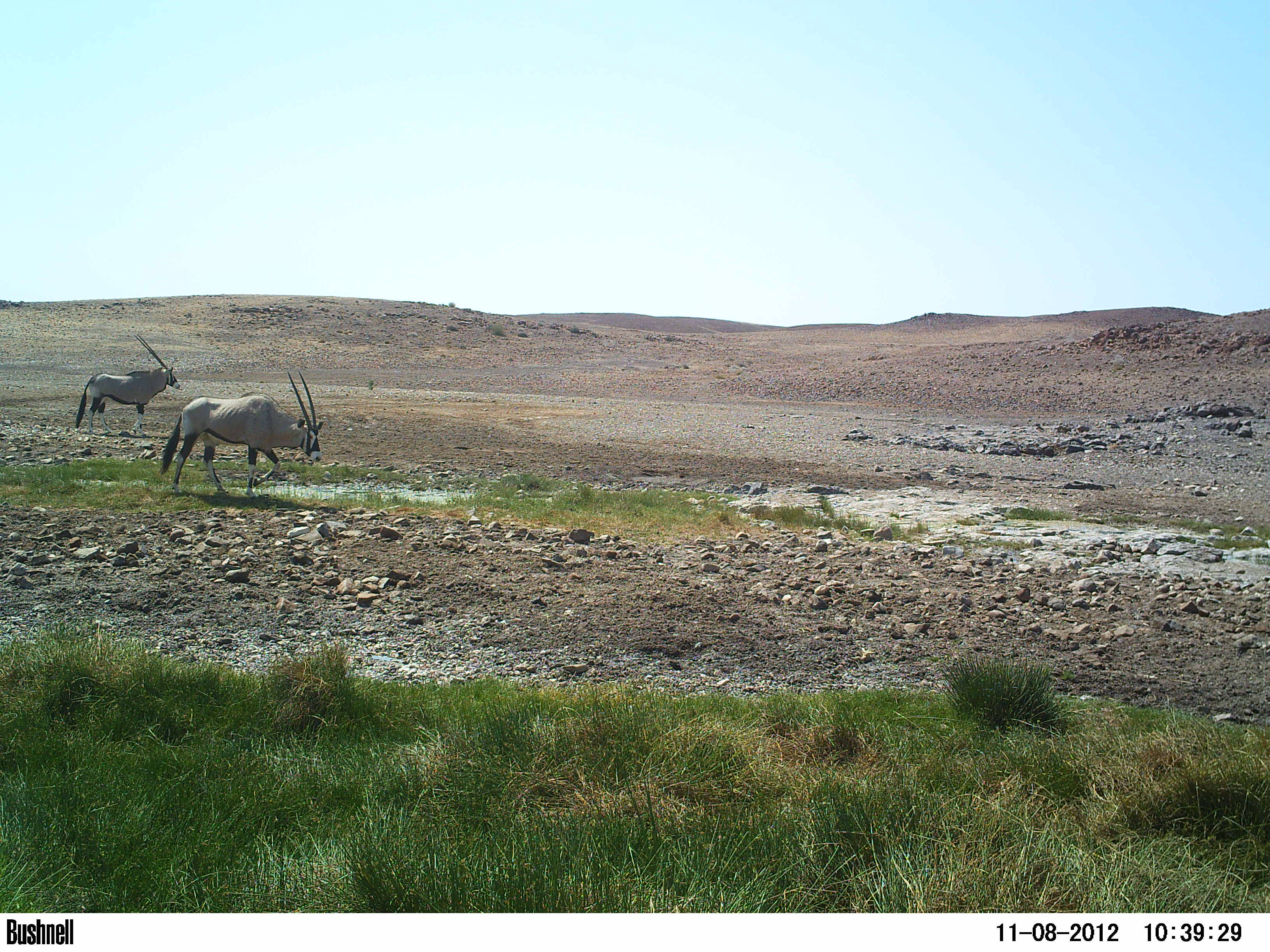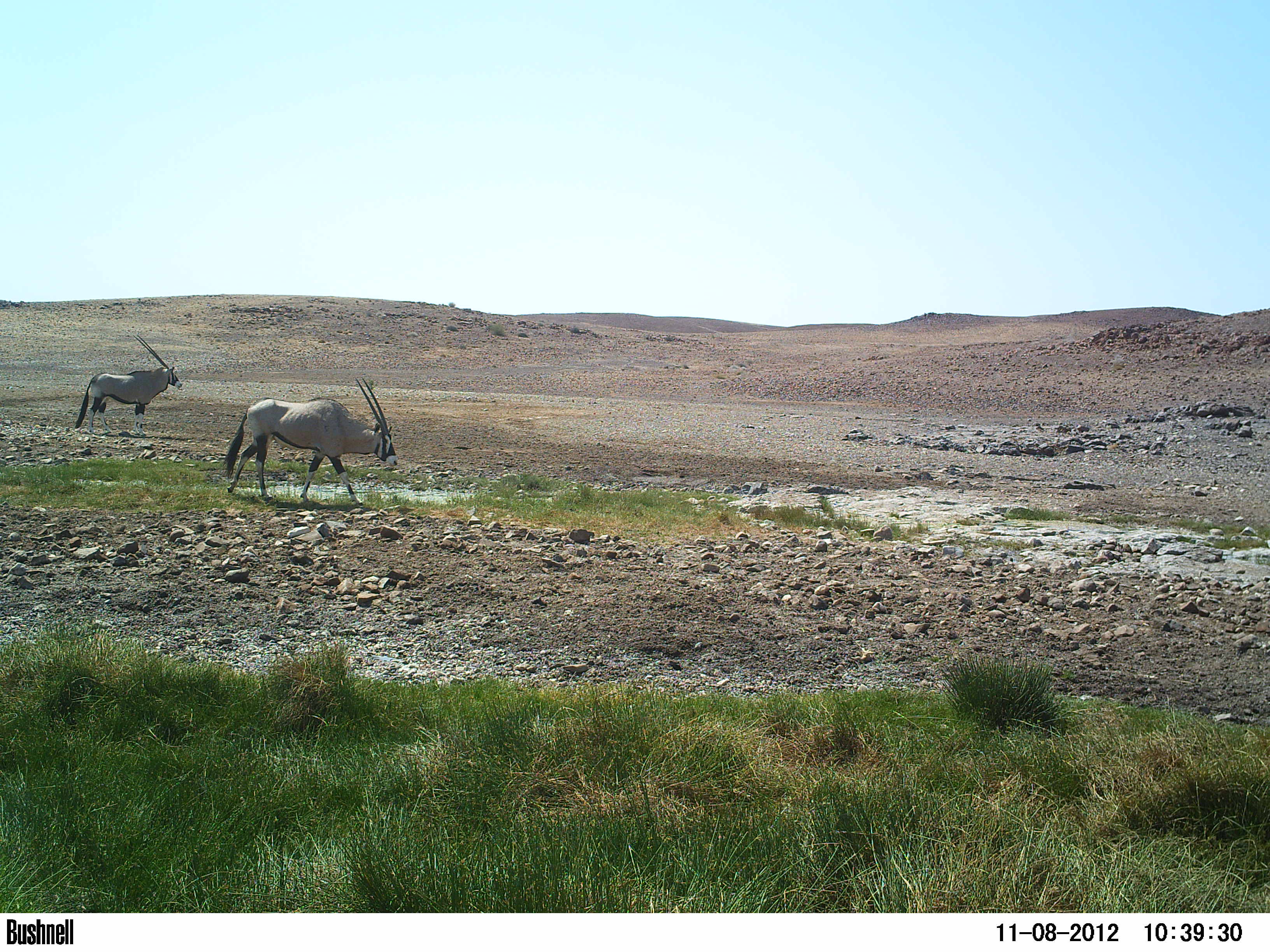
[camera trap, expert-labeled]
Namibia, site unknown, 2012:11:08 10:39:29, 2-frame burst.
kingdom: Animalia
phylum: Chordata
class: Mammalia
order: Artiodactyla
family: Bovidae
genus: Oryx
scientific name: Oryx gazella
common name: gemsbok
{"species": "Oryx gazella (gemsbok)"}